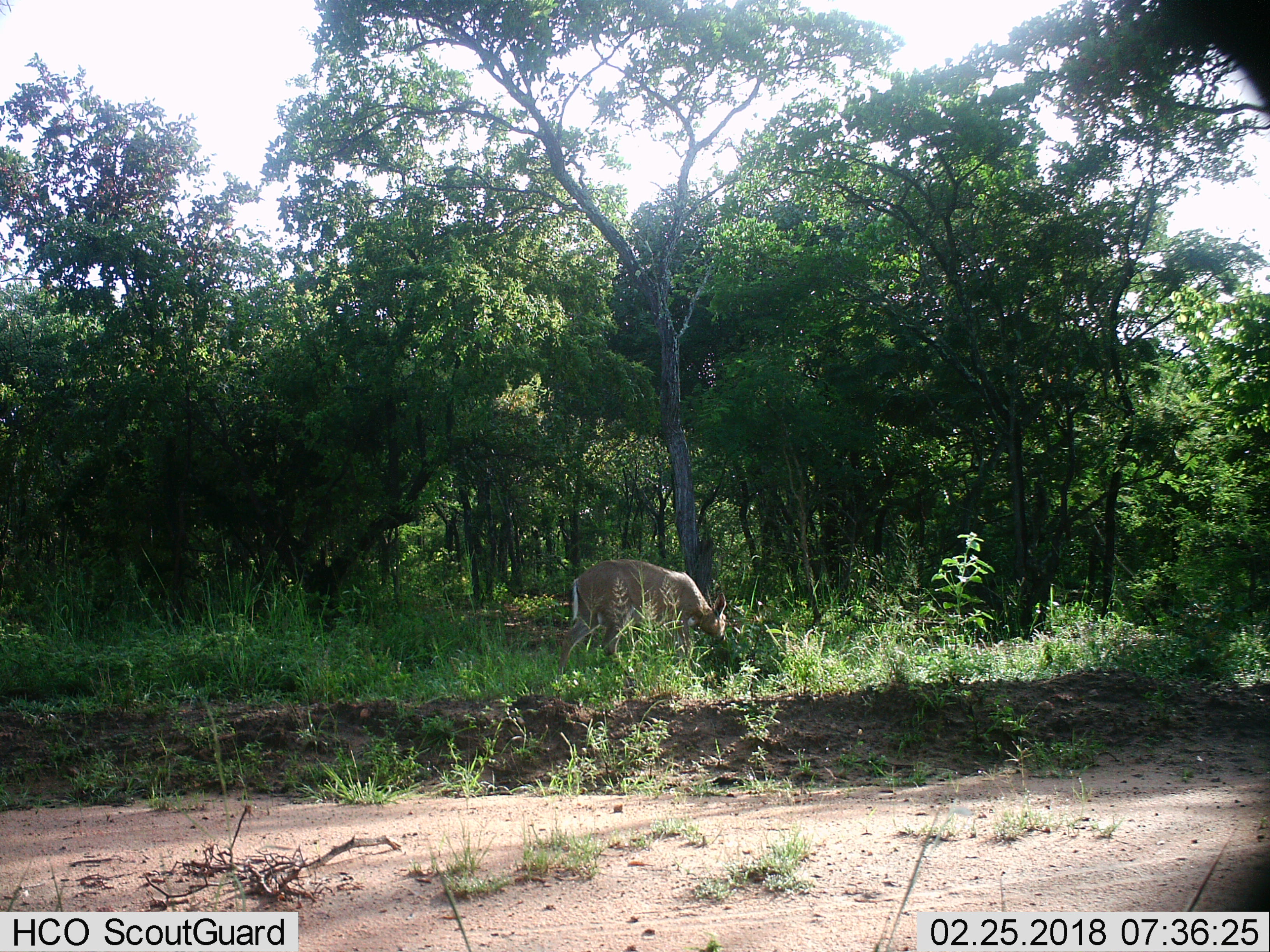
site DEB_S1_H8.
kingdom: Animalia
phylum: Chordata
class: Mammalia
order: Artiodactyla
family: Bovidae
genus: Redunca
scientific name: Redunca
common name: reedbuck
Reedbuck (Redunca), count 1. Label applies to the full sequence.